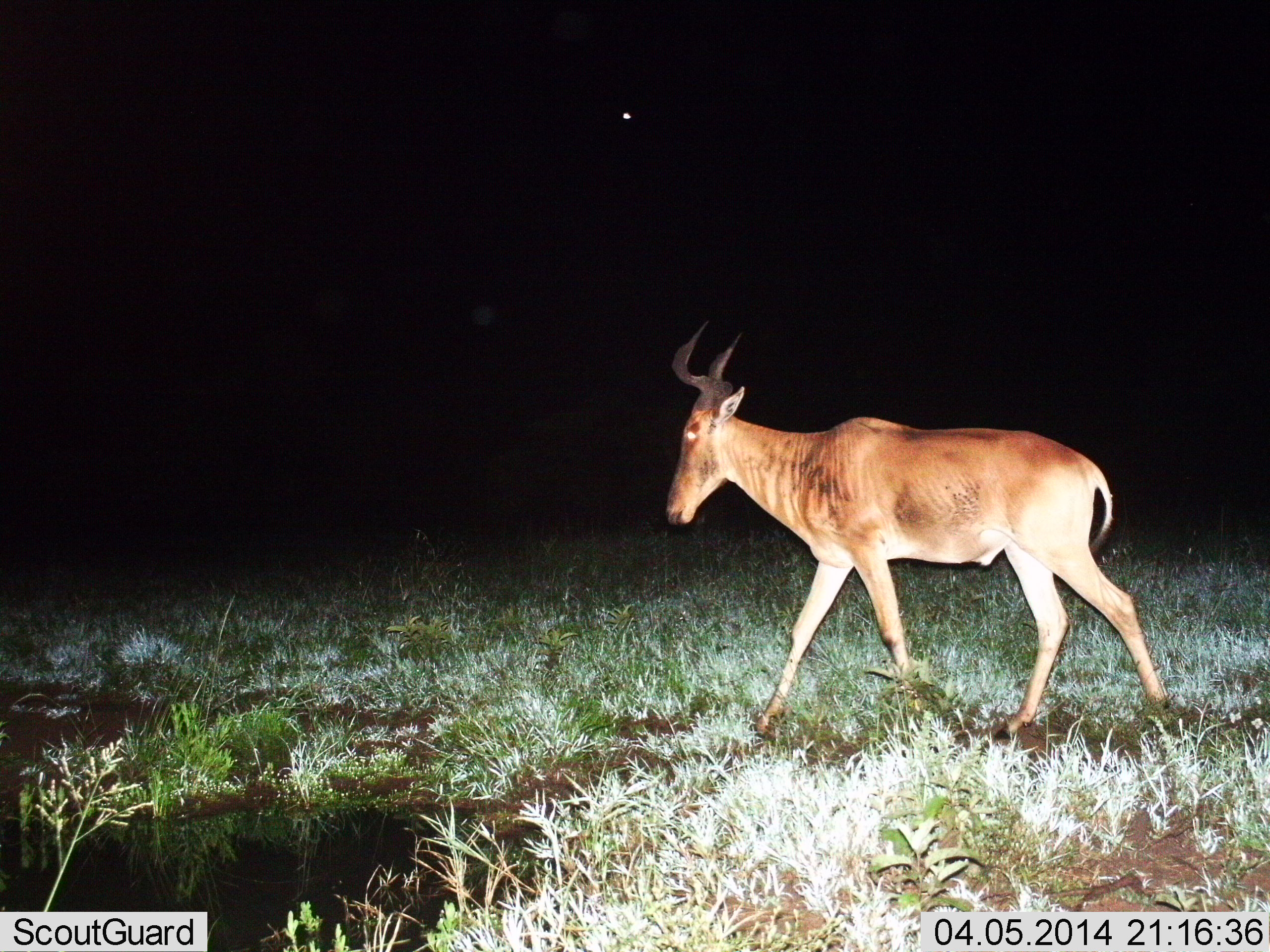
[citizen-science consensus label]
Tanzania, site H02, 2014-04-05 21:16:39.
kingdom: Animalia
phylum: Chordata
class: Mammalia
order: Artiodactyla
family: Bovidae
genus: Alcelaphus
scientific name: Alcelaphus buselaphus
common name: hartebeest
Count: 1.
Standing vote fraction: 10%.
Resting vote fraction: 0%.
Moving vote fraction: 90%.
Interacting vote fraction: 0%.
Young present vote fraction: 0%.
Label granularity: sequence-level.